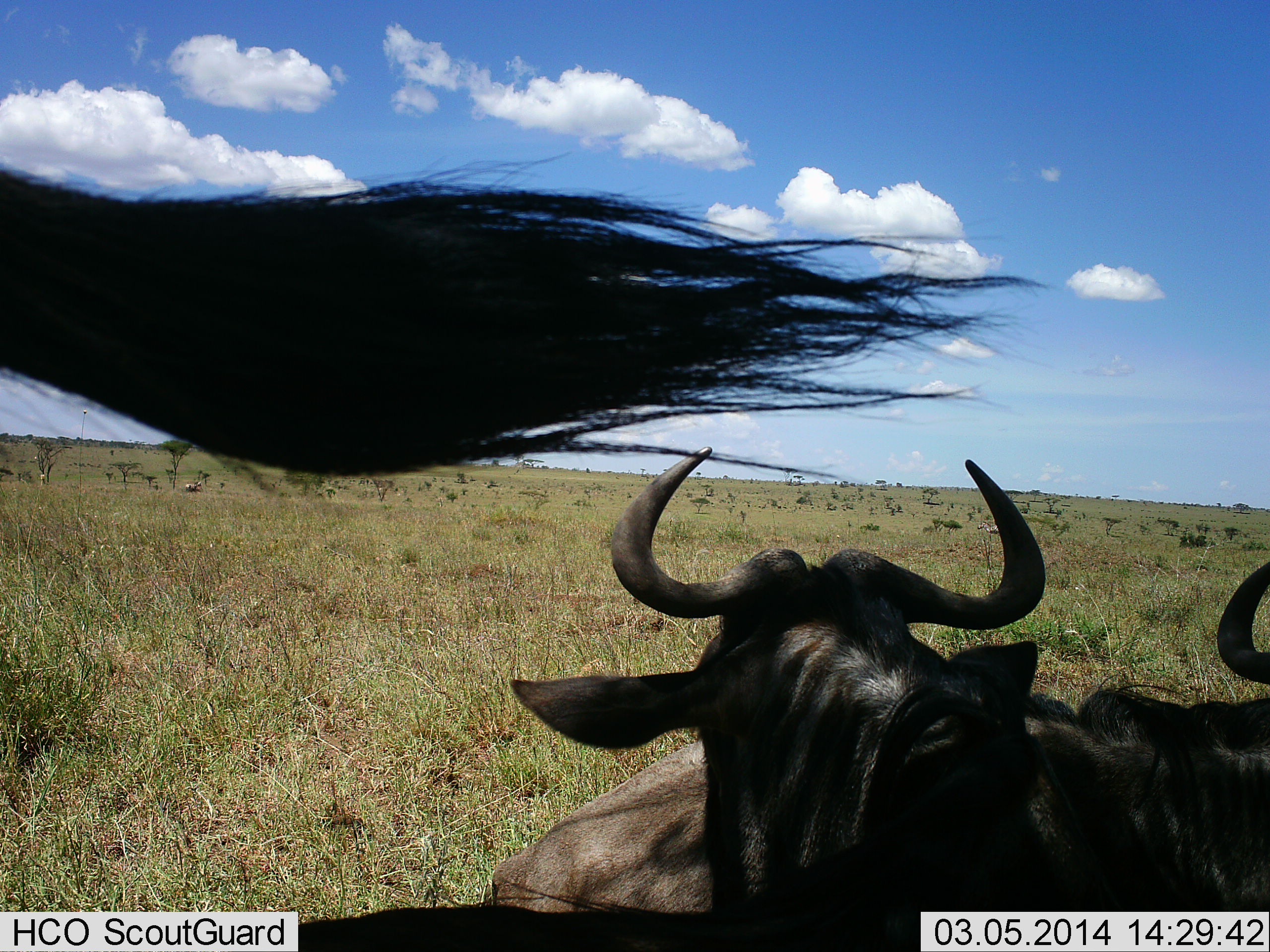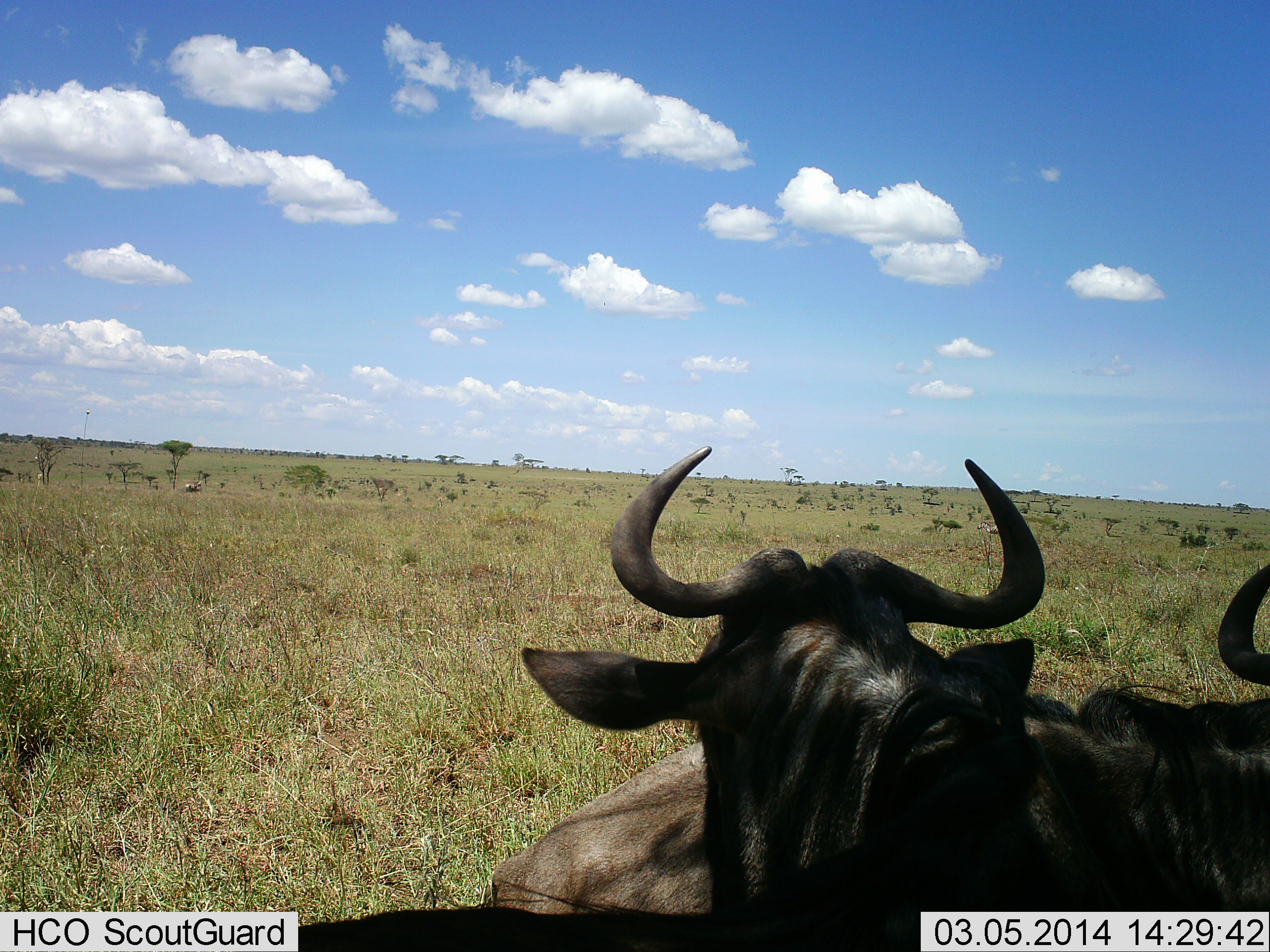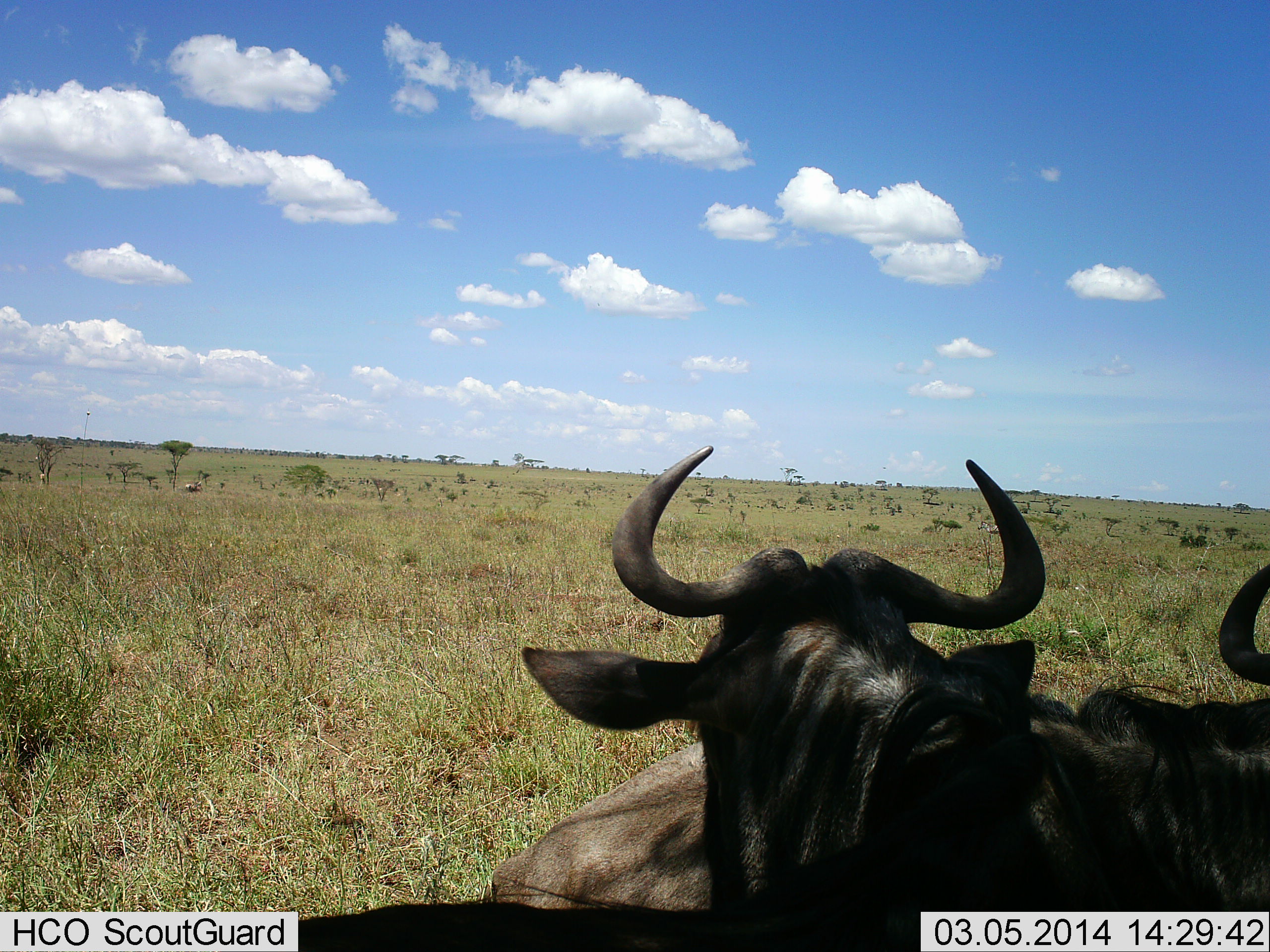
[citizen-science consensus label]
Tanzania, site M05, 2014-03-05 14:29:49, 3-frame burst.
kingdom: Animalia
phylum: Chordata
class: Mammalia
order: Artiodactyla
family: Bovidae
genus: Connochaetes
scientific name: Connochaetes taurinus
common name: blue wildebeest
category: wildebeest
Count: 3.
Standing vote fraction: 50%.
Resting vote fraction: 70%.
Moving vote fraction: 0%.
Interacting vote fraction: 0%.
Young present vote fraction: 0%.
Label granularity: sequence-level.